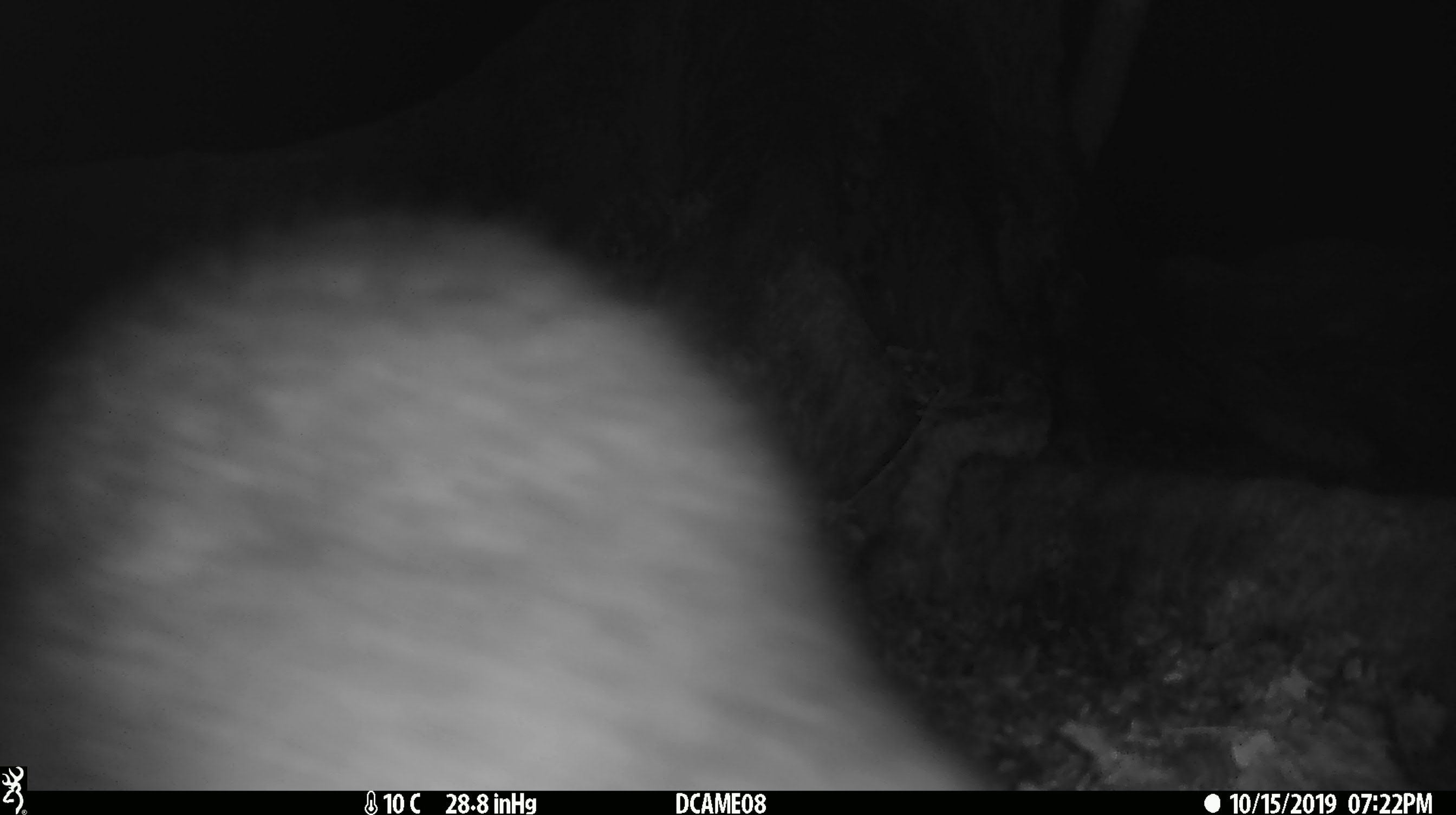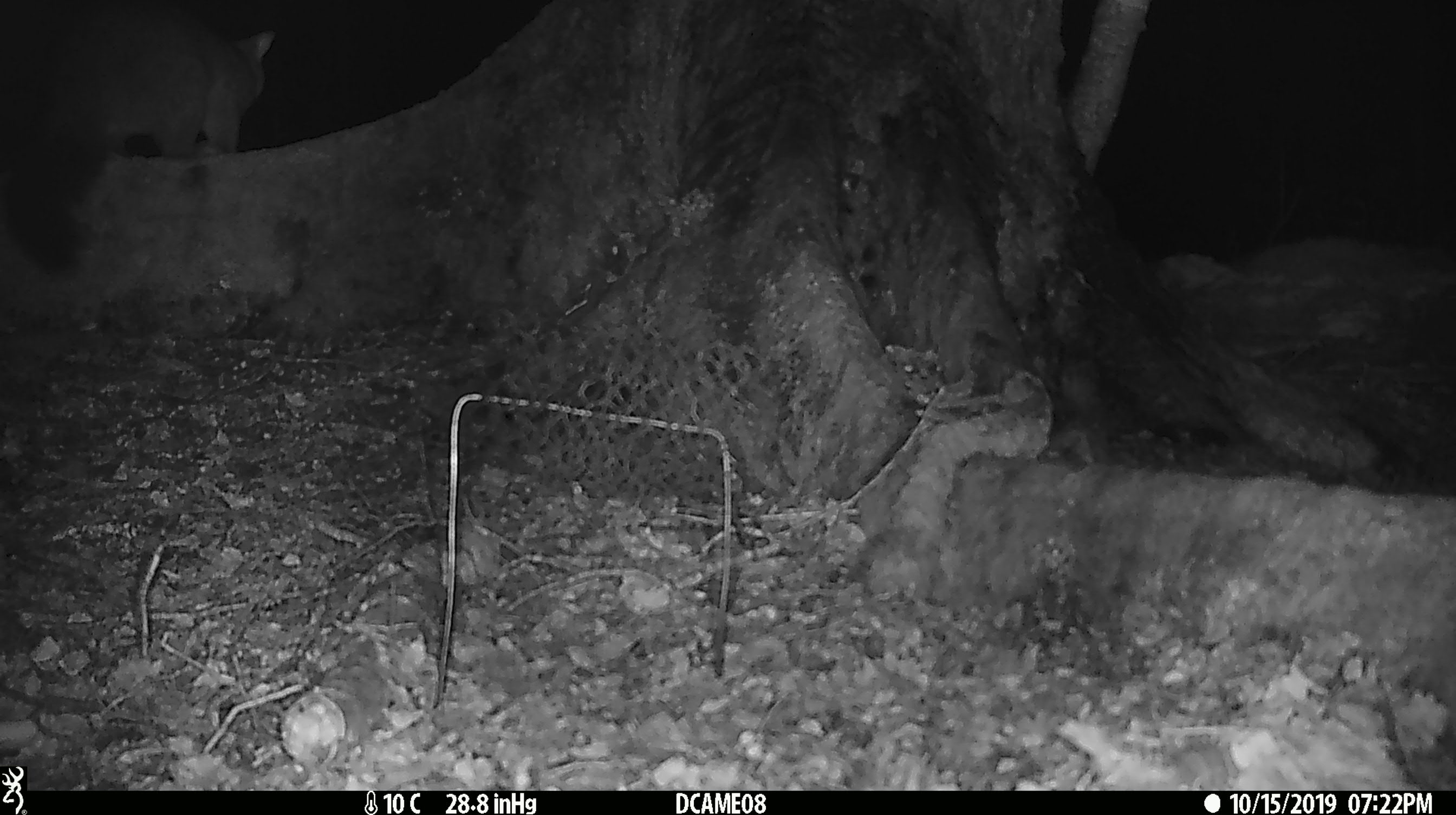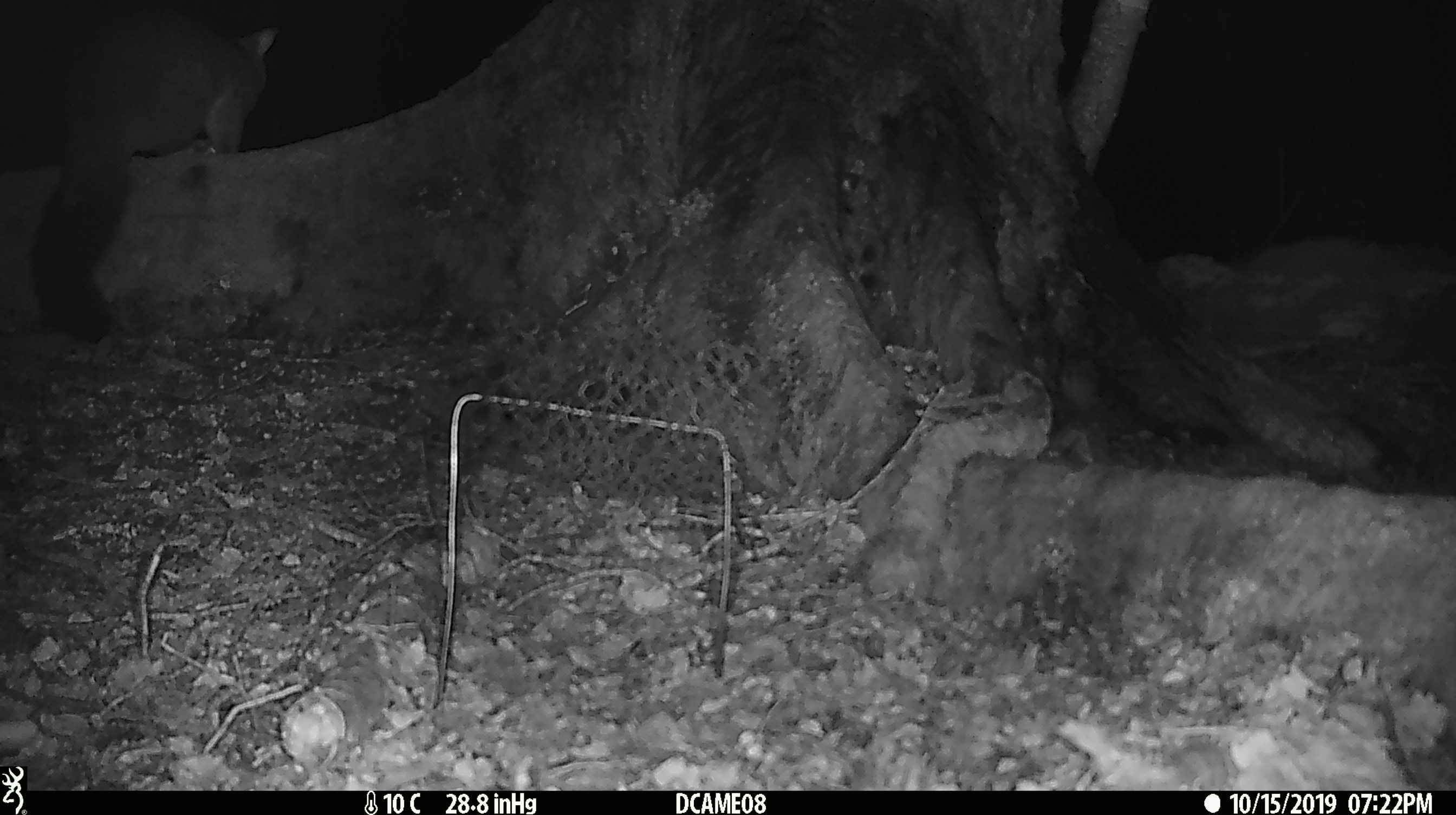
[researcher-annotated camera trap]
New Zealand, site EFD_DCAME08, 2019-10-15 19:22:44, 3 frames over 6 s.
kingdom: Animalia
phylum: Chordata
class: Mammalia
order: Diprotodontia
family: Phalangeridae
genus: Trichosurus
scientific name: Trichosurus vulpecula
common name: common brushtail possum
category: possum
Possum (common brushtail possum) (Trichosurus vulpecula).